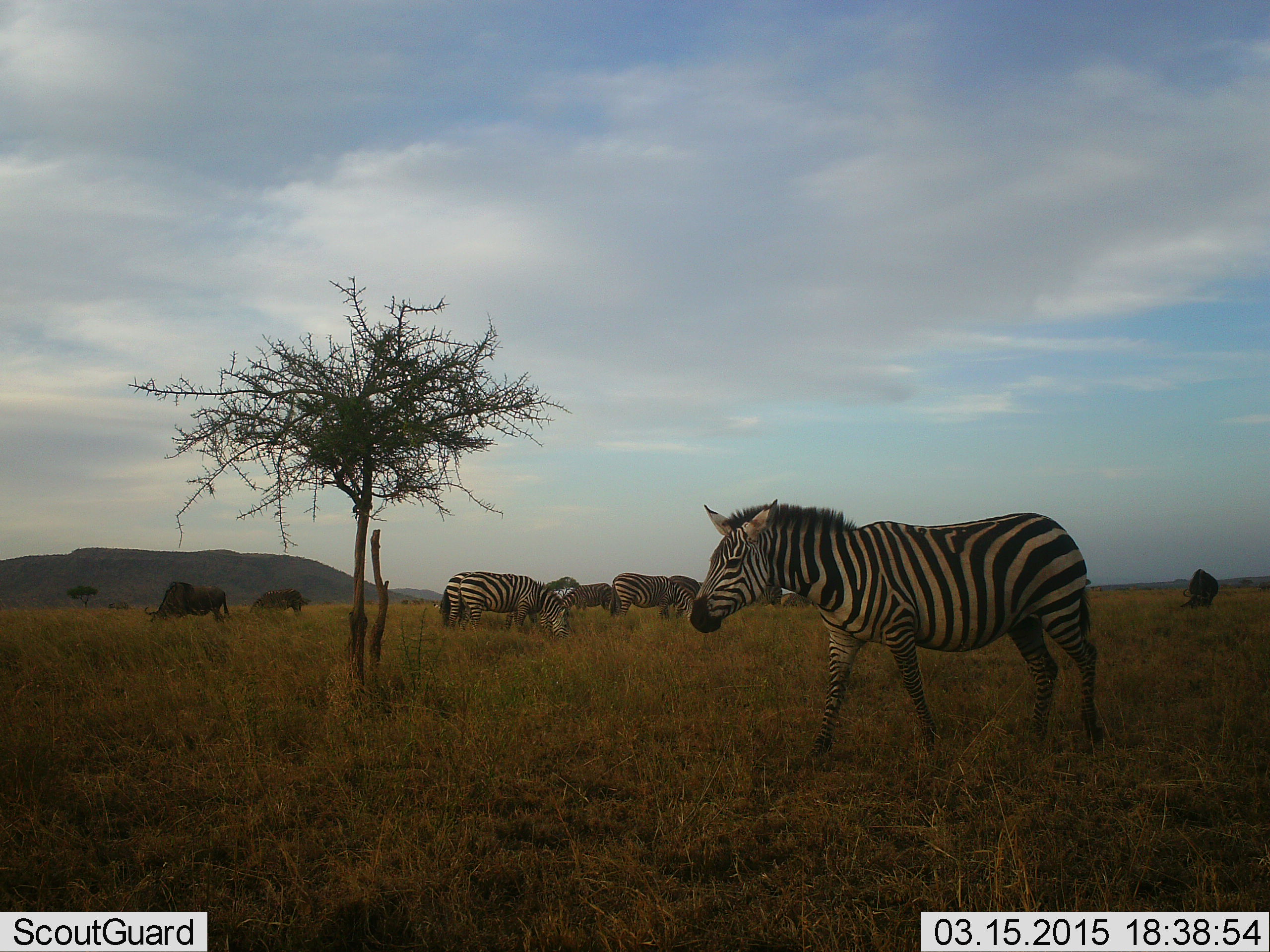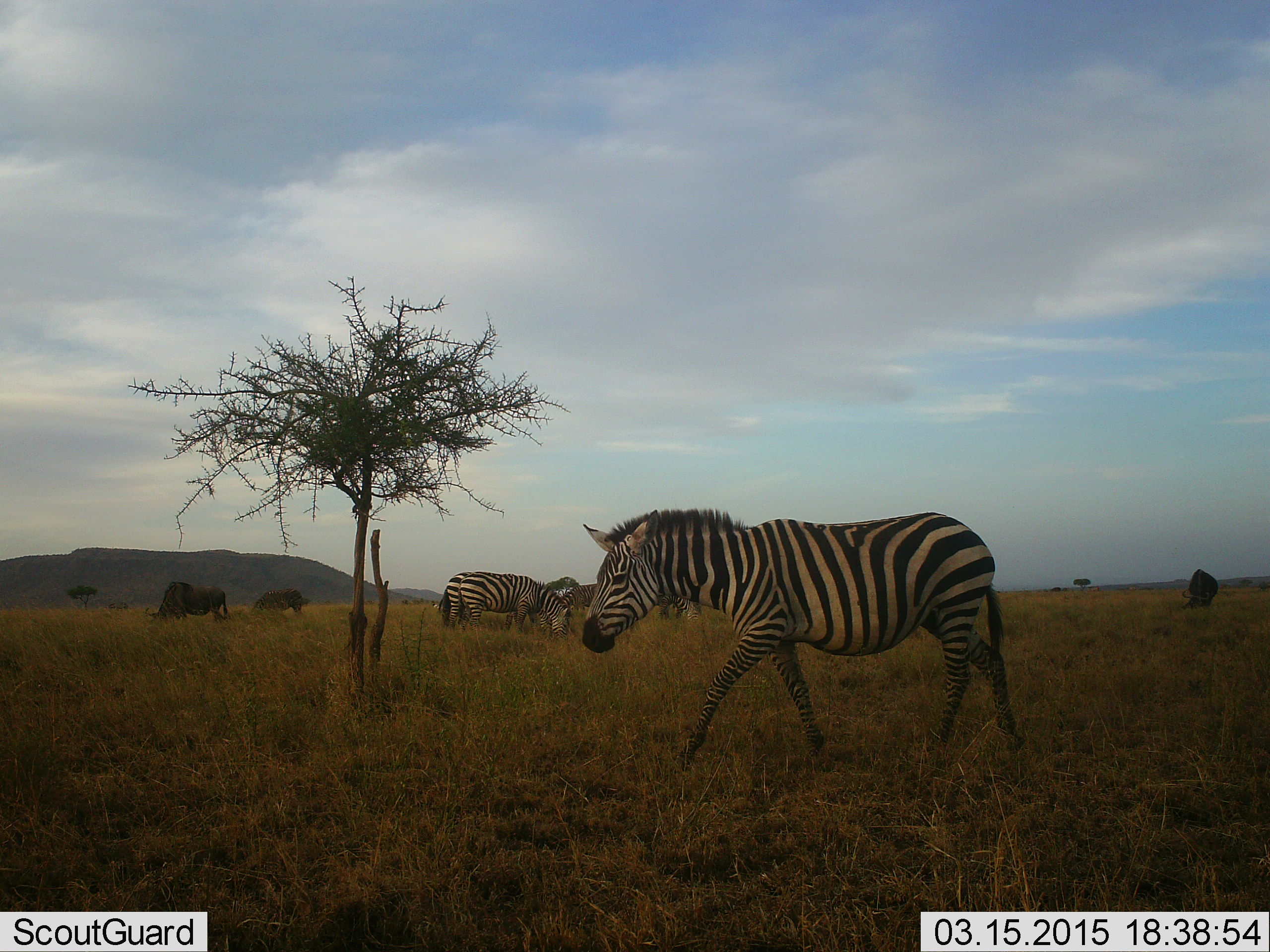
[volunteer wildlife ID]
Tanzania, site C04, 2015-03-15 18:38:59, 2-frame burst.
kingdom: Animalia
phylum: Chordata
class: Mammalia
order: Artiodactyla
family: Bovidae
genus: Connochaetes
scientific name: Connochaetes taurinus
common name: blue wildebeest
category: wildebeest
Wildebeest (blue wildebeest) (Connochaetes taurinus), count 3. Behavior (volunteer vote fractions): standing 0%, resting 0%, moving 0%, interacting 0%. Young present (vote fraction): 0%. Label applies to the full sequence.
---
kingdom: Animalia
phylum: Chordata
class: Mammalia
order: Perissodactyla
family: Equidae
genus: Equus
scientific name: Equus quagga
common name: plains zebra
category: zebra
Zebra (plains zebra) (Equus quagga), count 4. Behavior (volunteer vote fractions): standing 42%, resting 0%, moving 67%, interacting 0%. Young present (vote fraction): 0%. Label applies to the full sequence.